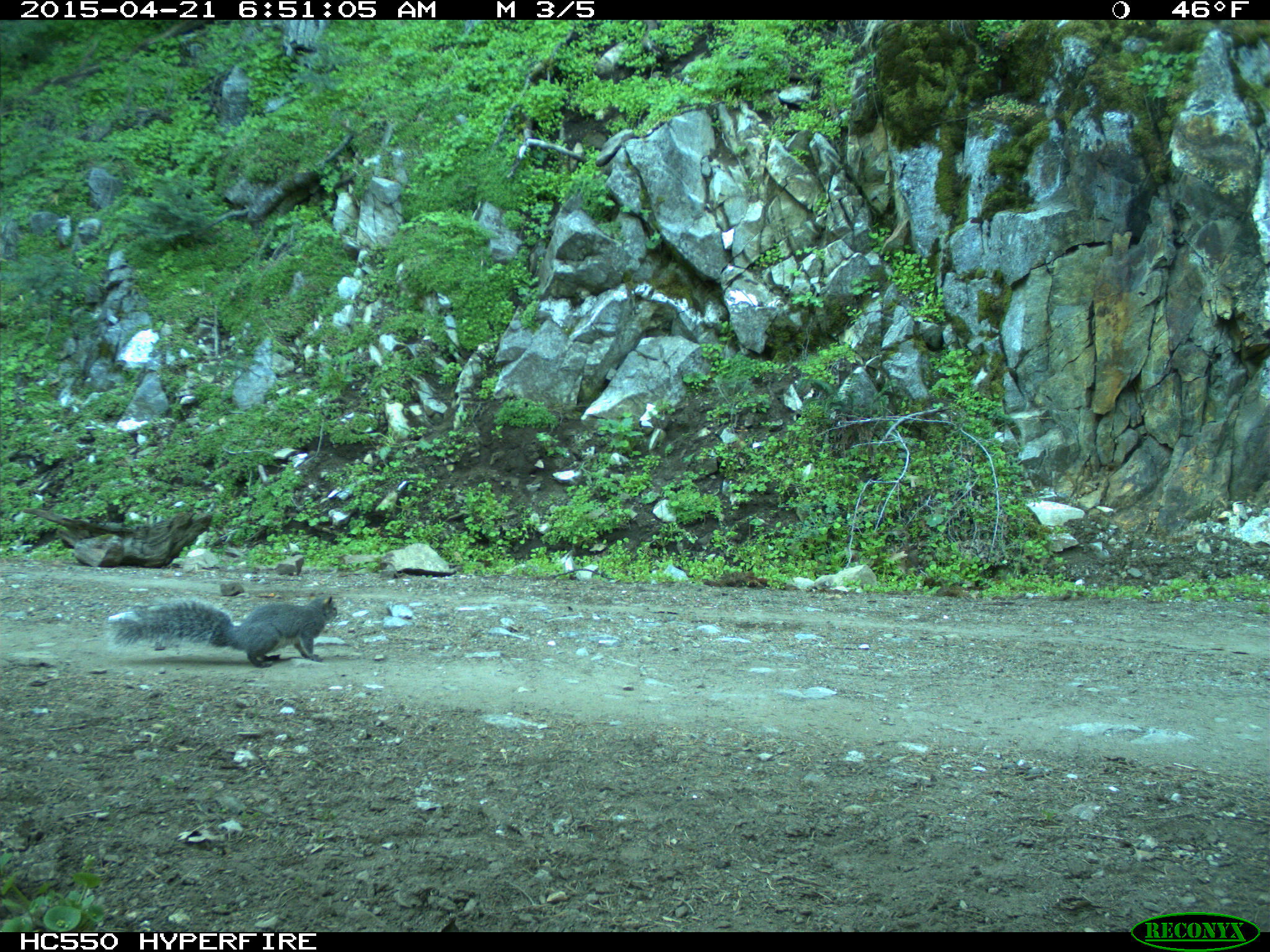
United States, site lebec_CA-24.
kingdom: Animalia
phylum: Chordata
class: Mammalia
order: Rodentia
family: Sciuridae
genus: Sciurus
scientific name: Sciurus carolinensis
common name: eastern gray squirrel